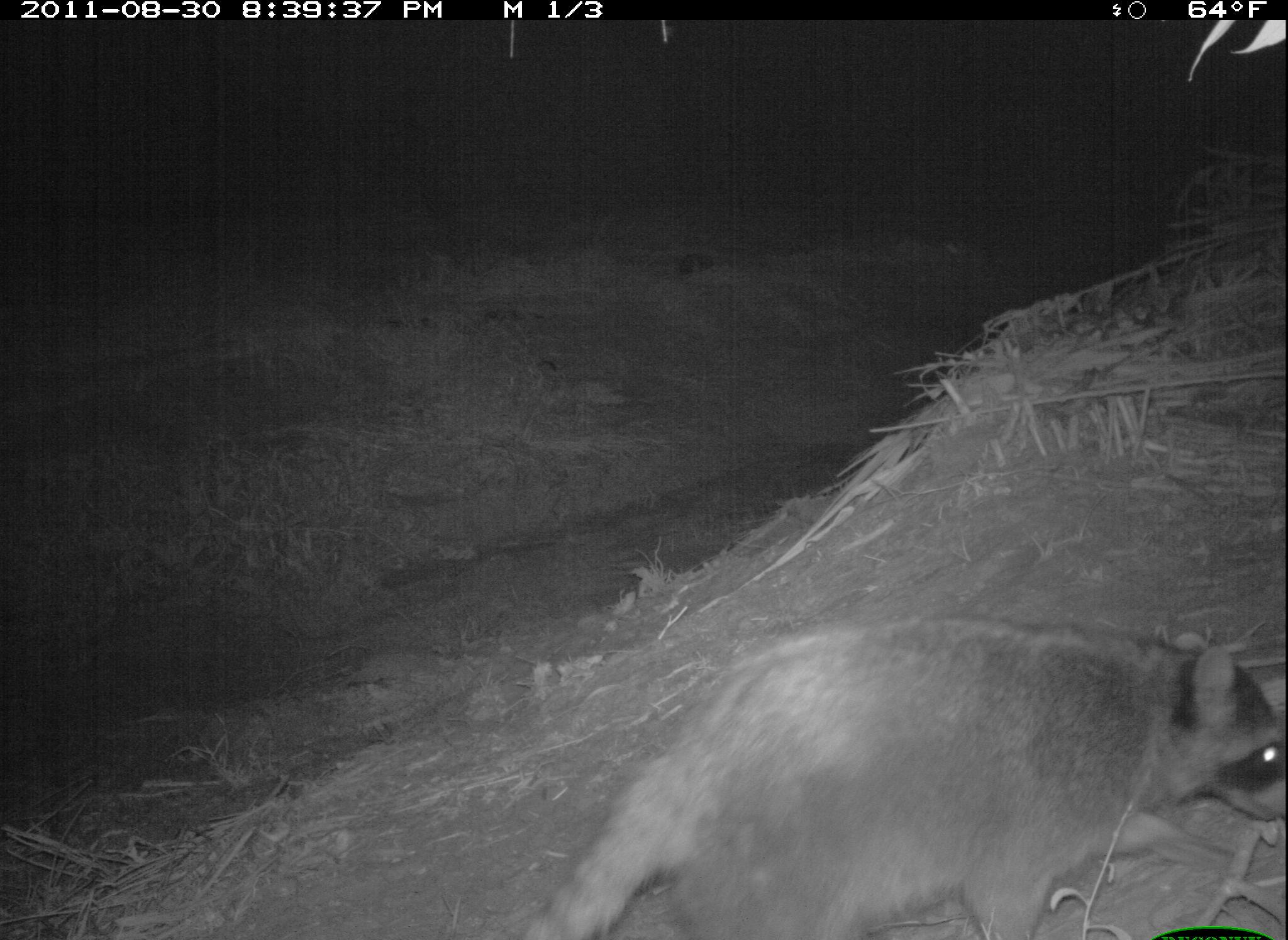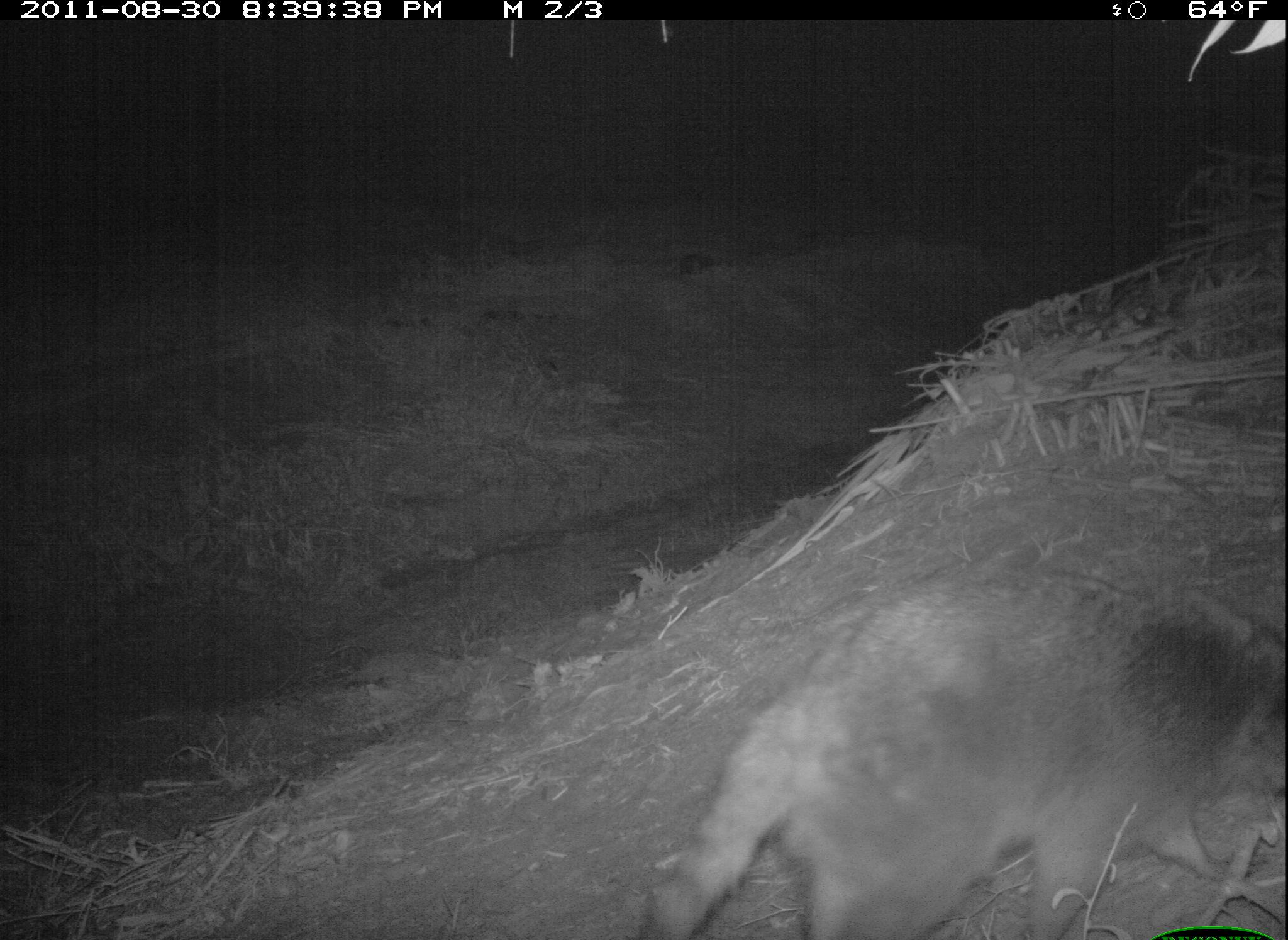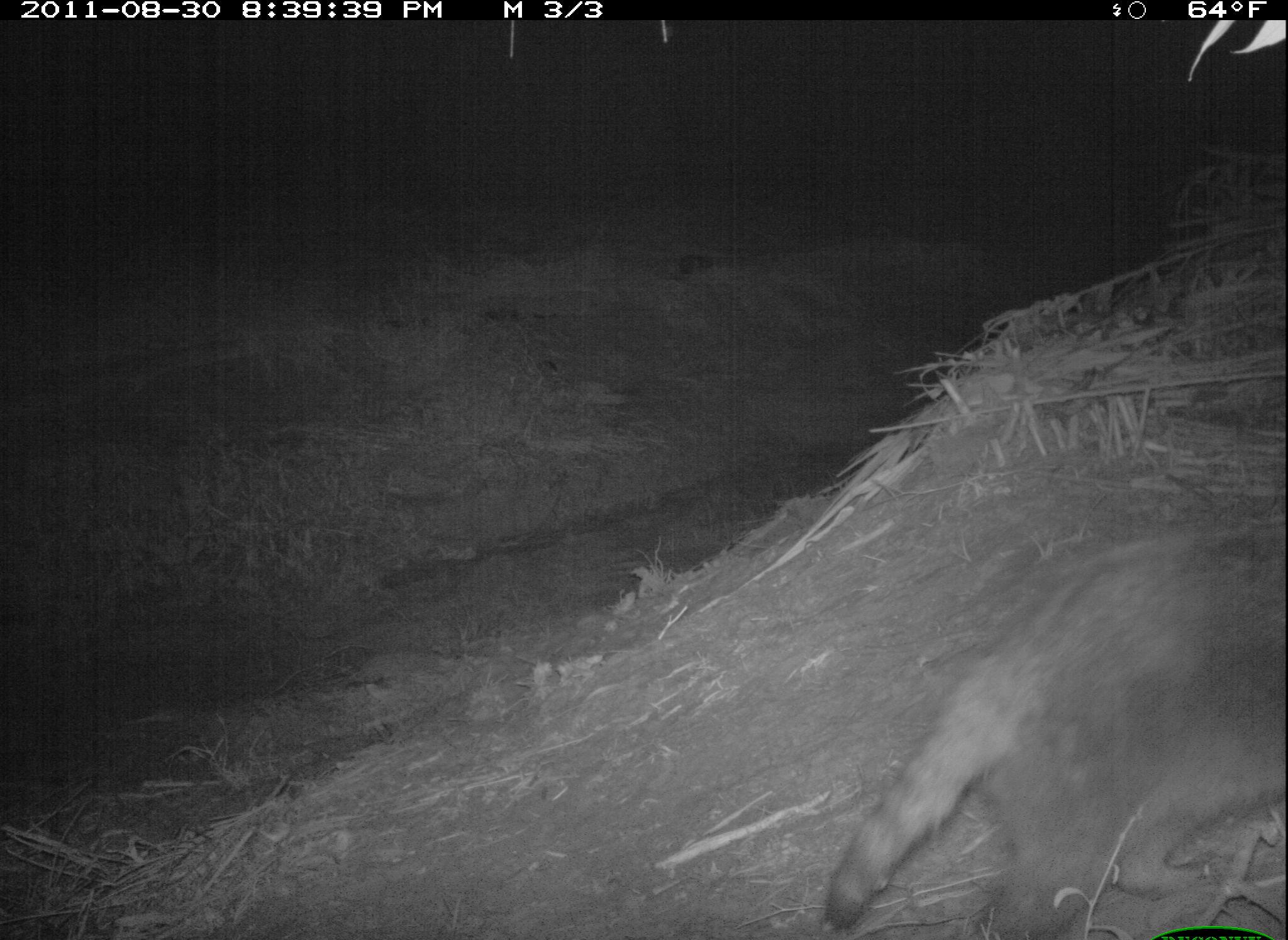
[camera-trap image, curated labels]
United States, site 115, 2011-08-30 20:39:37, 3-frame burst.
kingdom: Animalia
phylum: Chordata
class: Mammalia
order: Carnivora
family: Procyonidae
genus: Procyon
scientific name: Procyon lotor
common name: raccoon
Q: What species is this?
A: Raccoon (Procyon lotor).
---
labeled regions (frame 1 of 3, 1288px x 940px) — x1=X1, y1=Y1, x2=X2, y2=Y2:
raccoon: x1=523, y1=610, x2=1286, y2=934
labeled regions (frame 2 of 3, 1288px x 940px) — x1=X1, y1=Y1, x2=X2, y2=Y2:
raccoon: x1=644, y1=559, x2=1285, y2=928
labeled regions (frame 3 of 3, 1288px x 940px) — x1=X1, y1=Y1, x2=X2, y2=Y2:
raccoon: x1=807, y1=501, x2=1286, y2=940